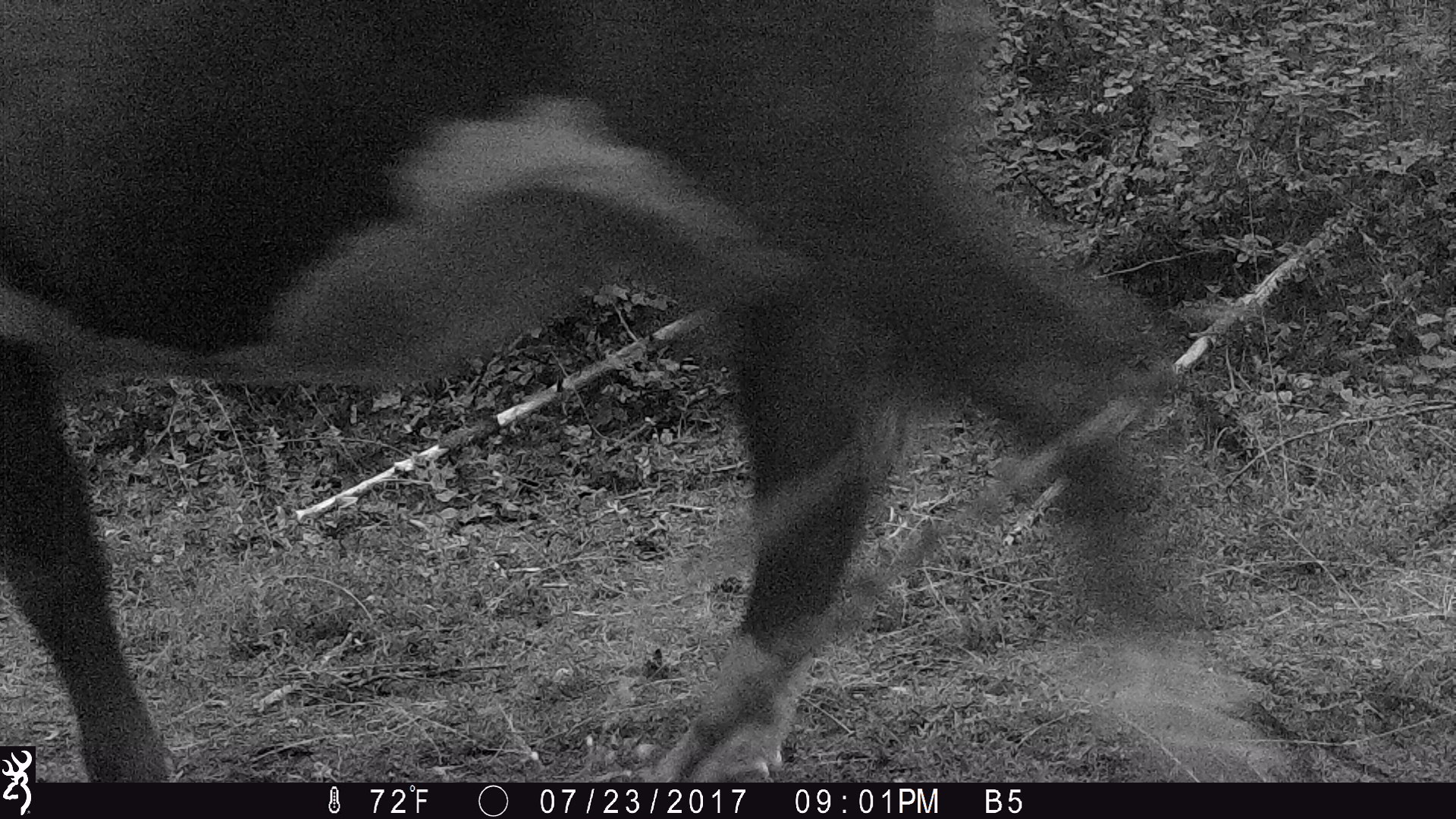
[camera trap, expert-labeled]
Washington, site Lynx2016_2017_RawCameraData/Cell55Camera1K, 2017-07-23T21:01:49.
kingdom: Animalia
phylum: Chordata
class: Mammalia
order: Artiodactyla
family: Bovidae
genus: Bos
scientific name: Bos taurus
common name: domestic cattle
Domestic cattle (Bos taurus). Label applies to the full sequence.